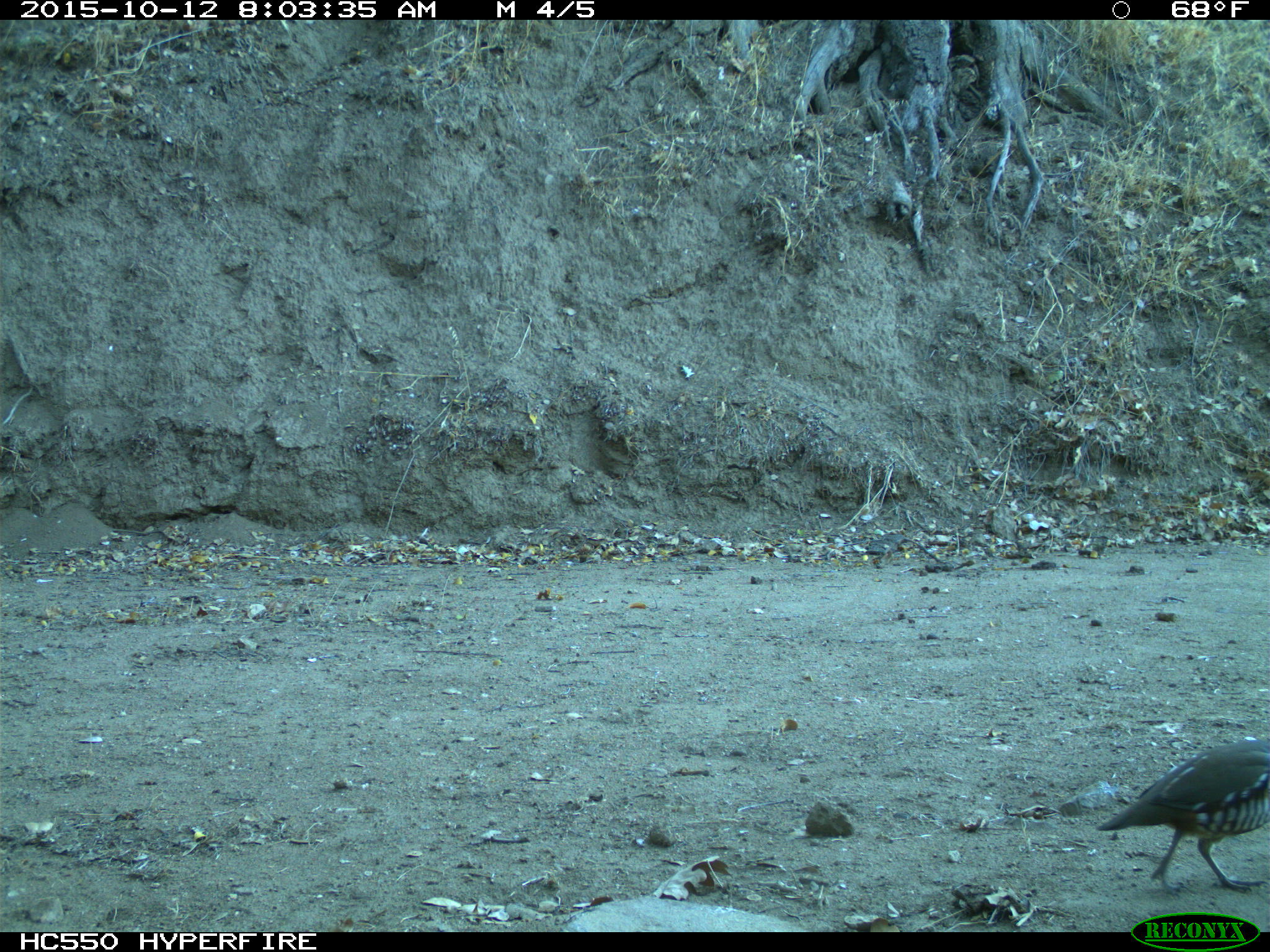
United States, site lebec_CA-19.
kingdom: Animalia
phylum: Chordata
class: Aves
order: Galliformes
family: Odontophoridae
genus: Callipepla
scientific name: Callipepla californica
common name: california quail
Callipepla californica (california quail).